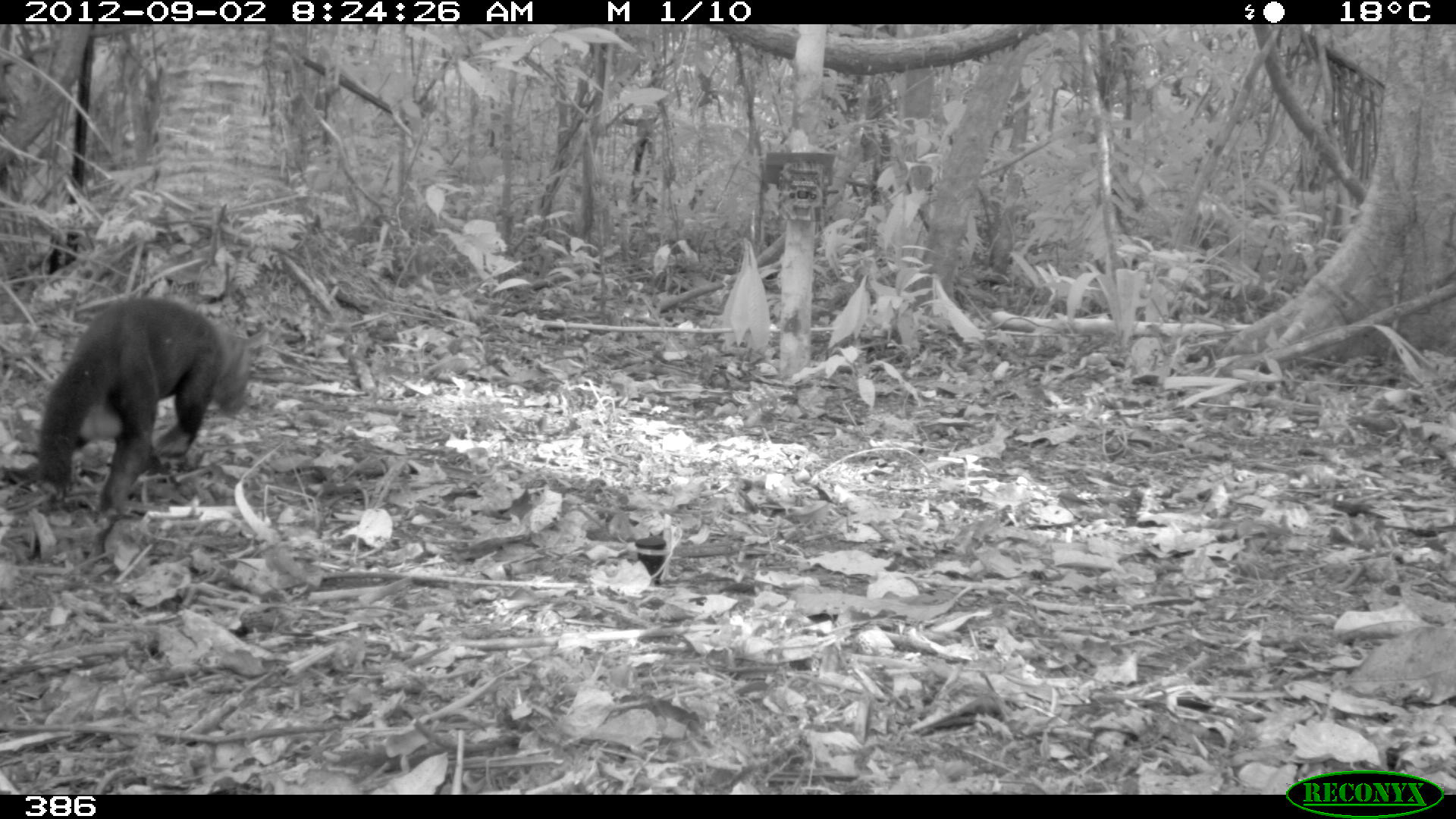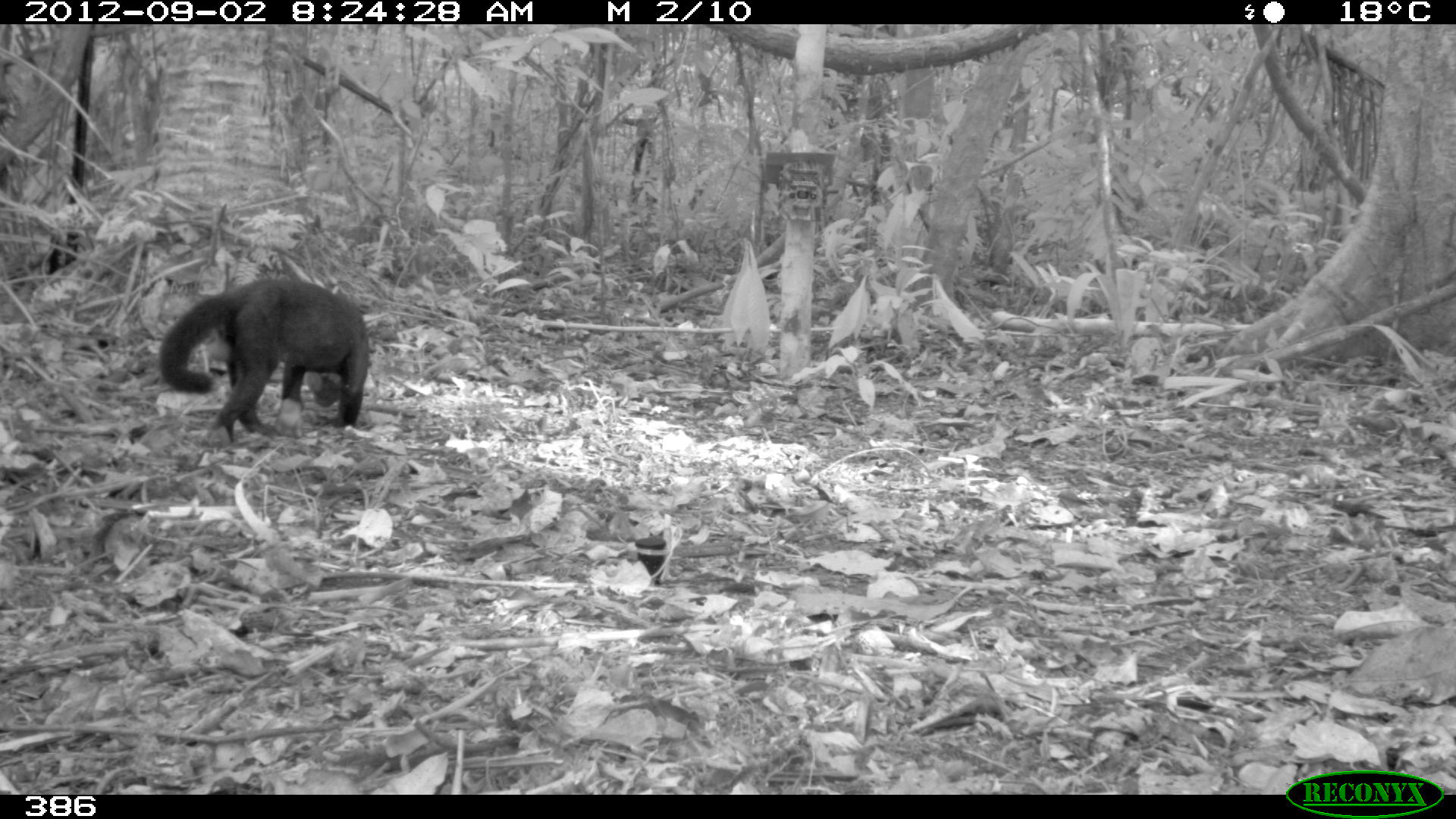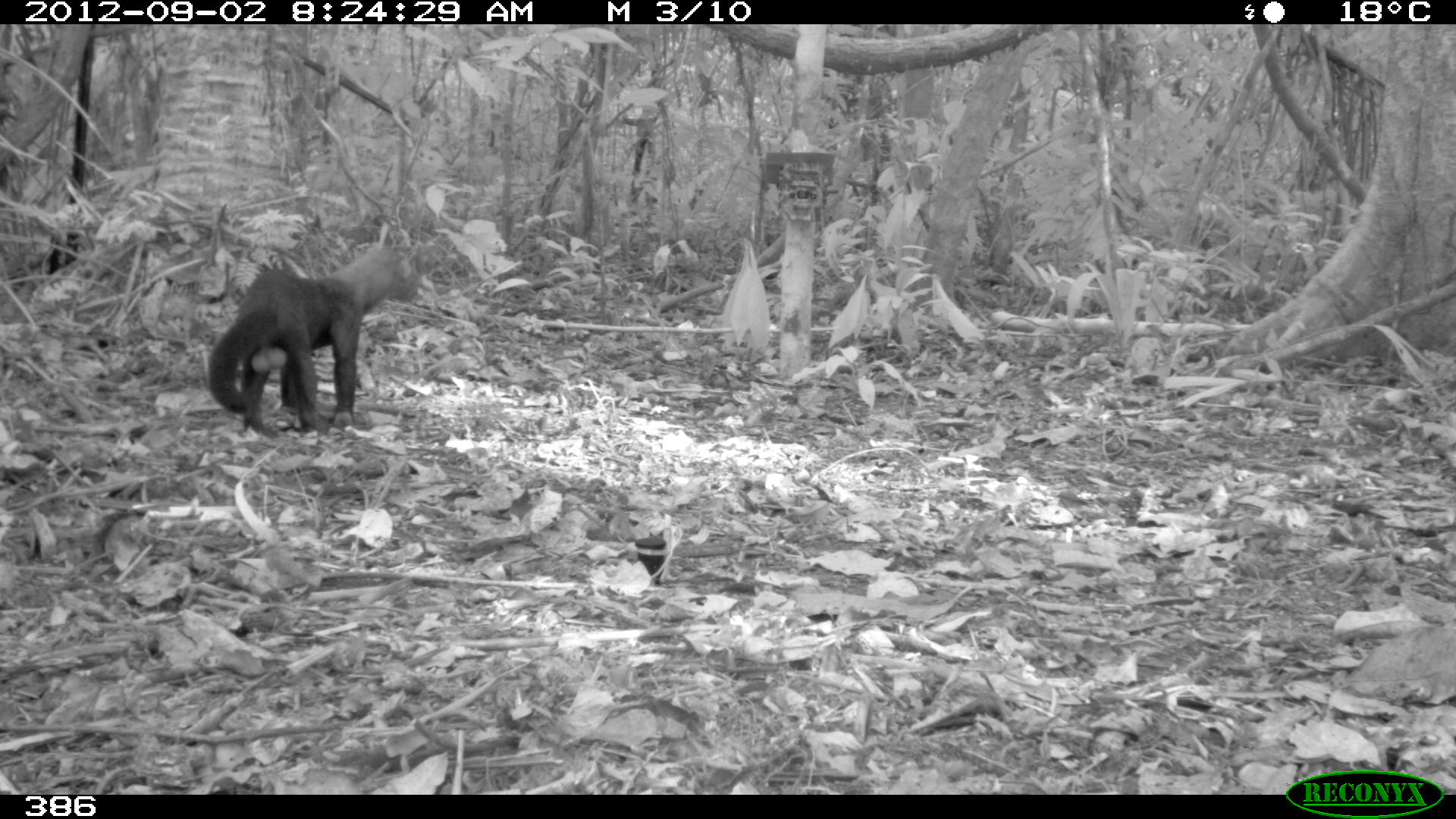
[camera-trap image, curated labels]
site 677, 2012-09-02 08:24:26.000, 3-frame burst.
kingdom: Animalia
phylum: Chordata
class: Mammalia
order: Carnivora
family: Mustelidae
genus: Eira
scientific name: Eira barbara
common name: tayra